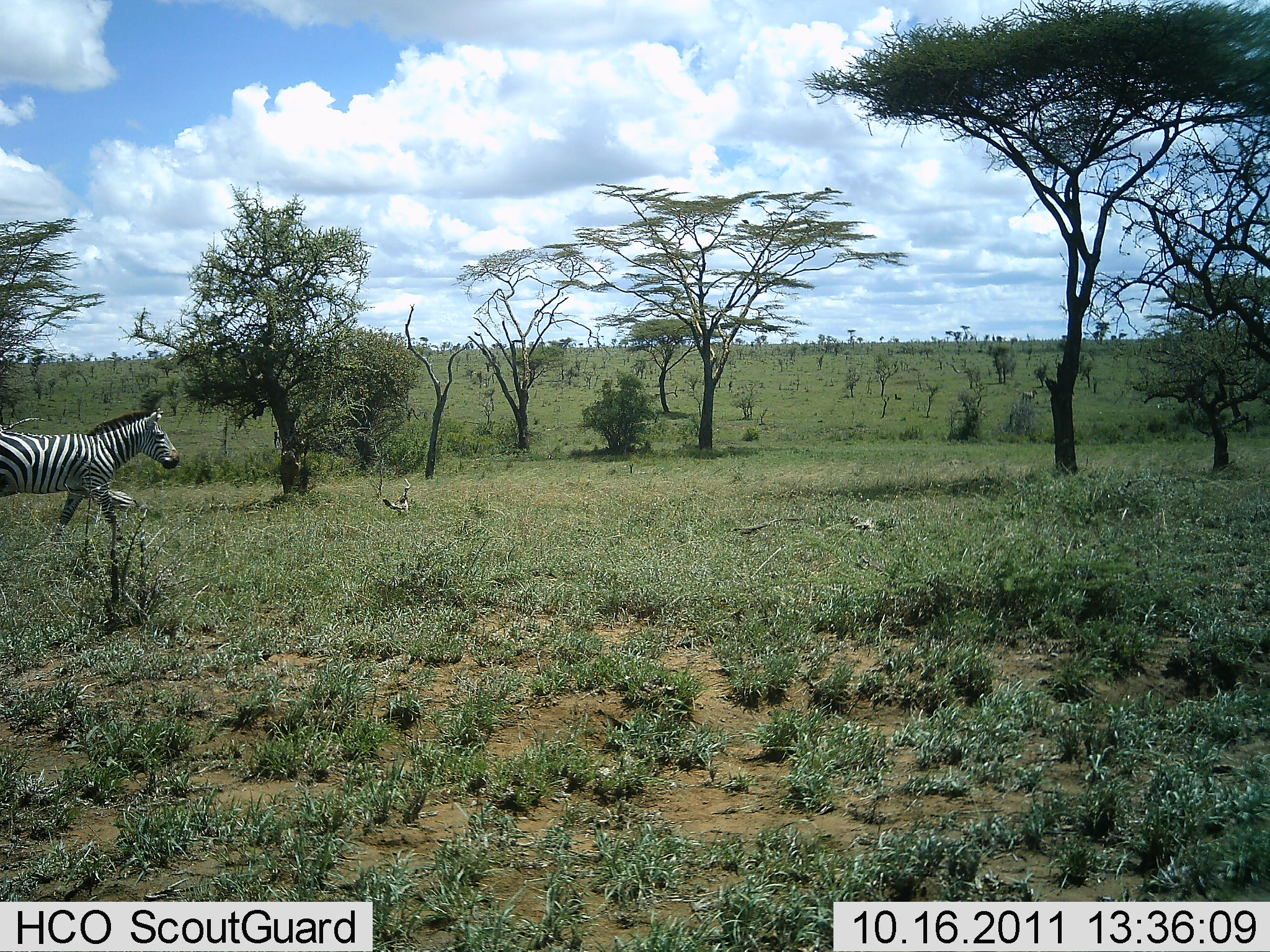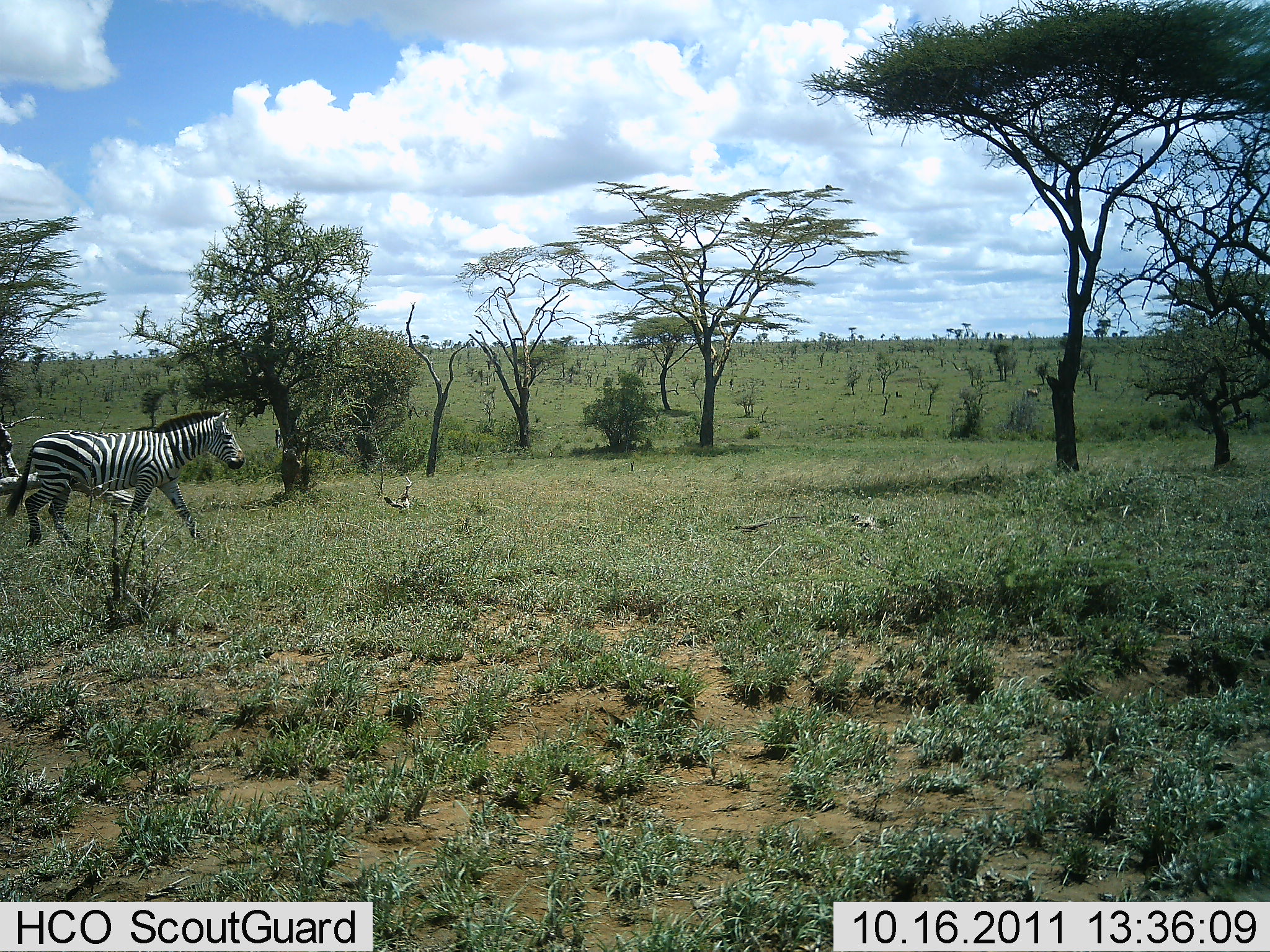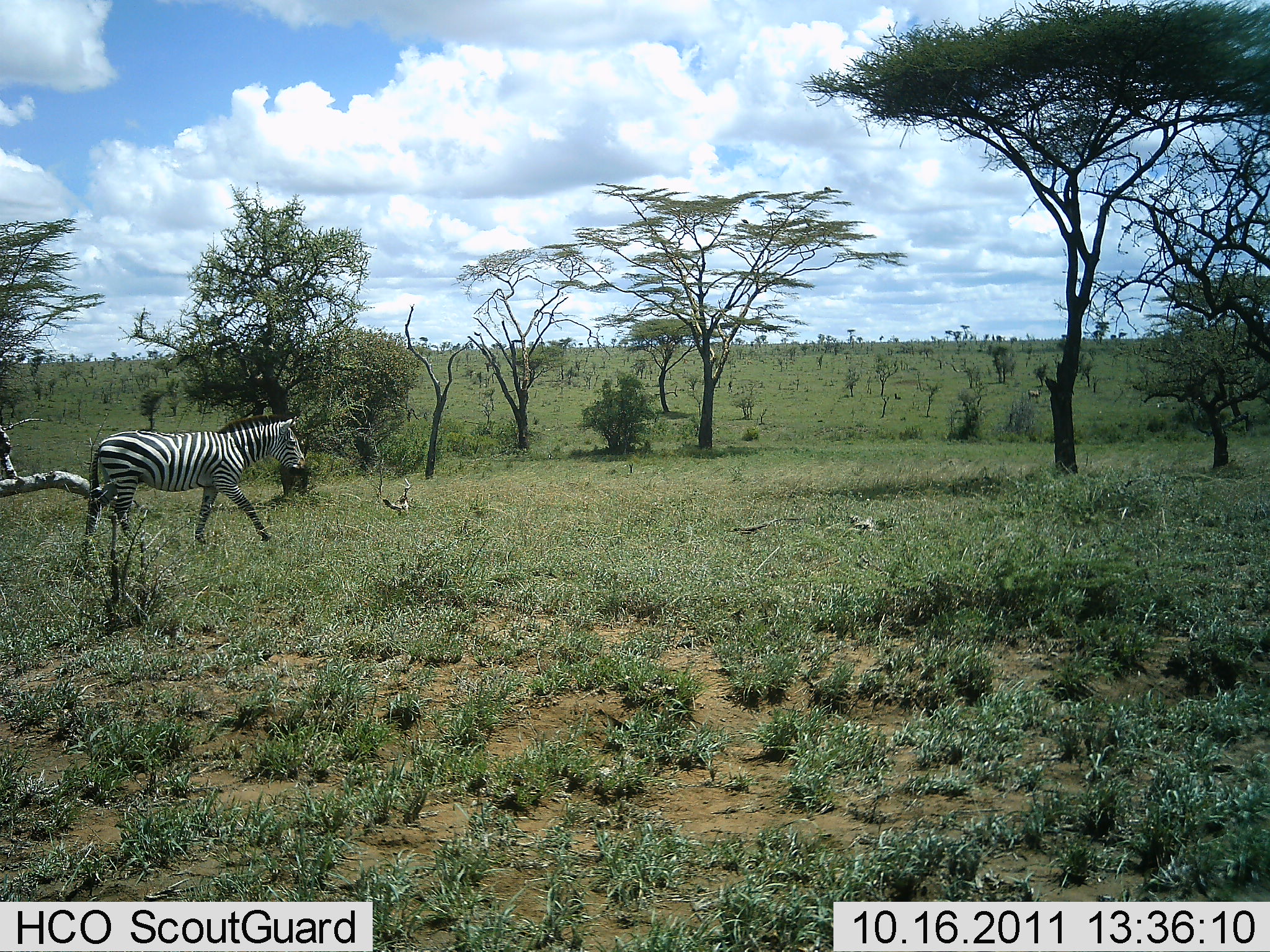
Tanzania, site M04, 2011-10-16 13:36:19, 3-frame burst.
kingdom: Animalia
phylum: Chordata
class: Mammalia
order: Perissodactyla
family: Equidae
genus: Equus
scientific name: Equus quagga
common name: plains zebra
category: zebra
Zebra (plains zebra) (Equus quagga), count 1. Behavior (volunteer vote fractions): standing 6%, resting 0%, moving 100%, interacting 0%. Young present (vote fraction): 0%. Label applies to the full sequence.